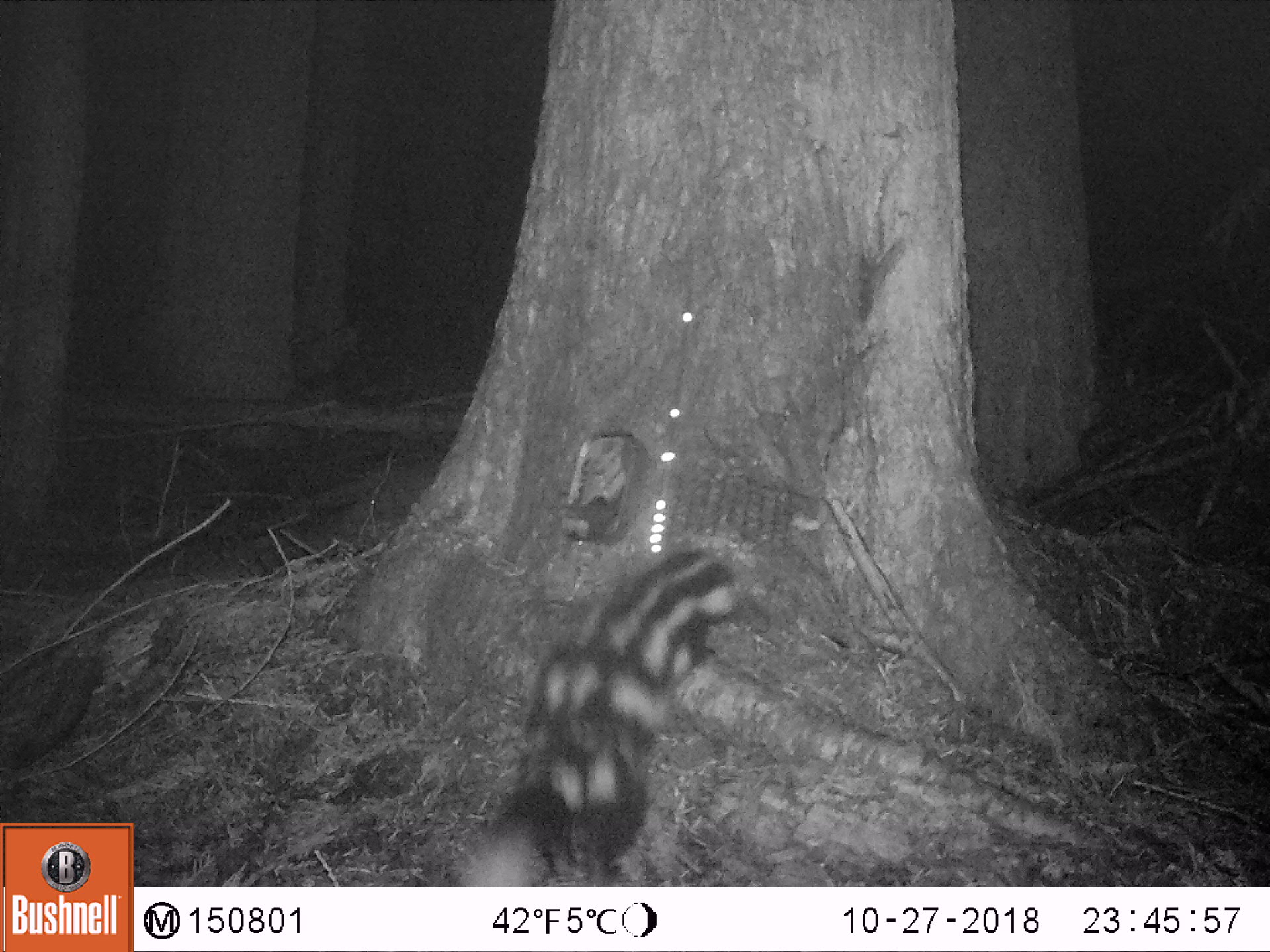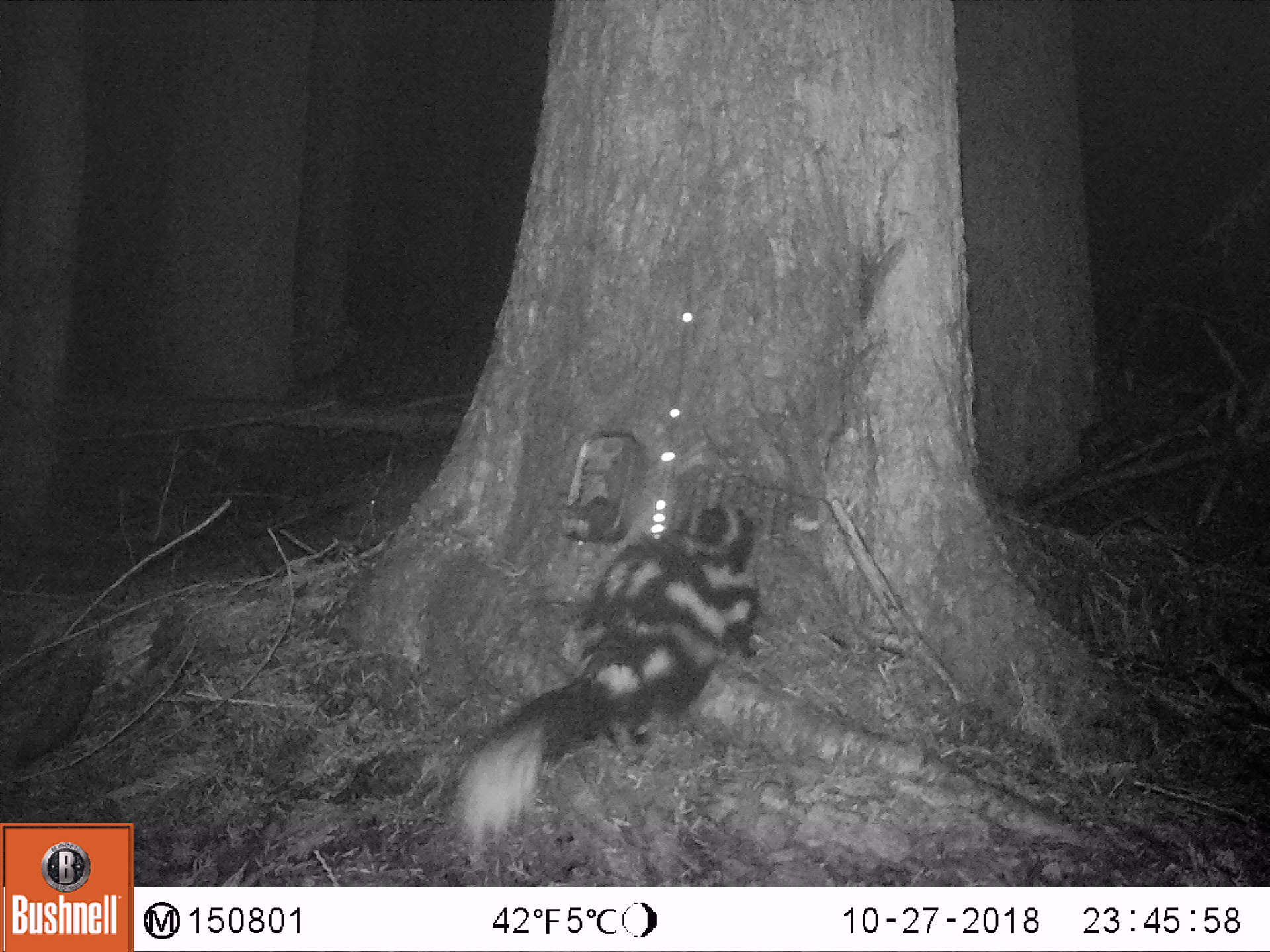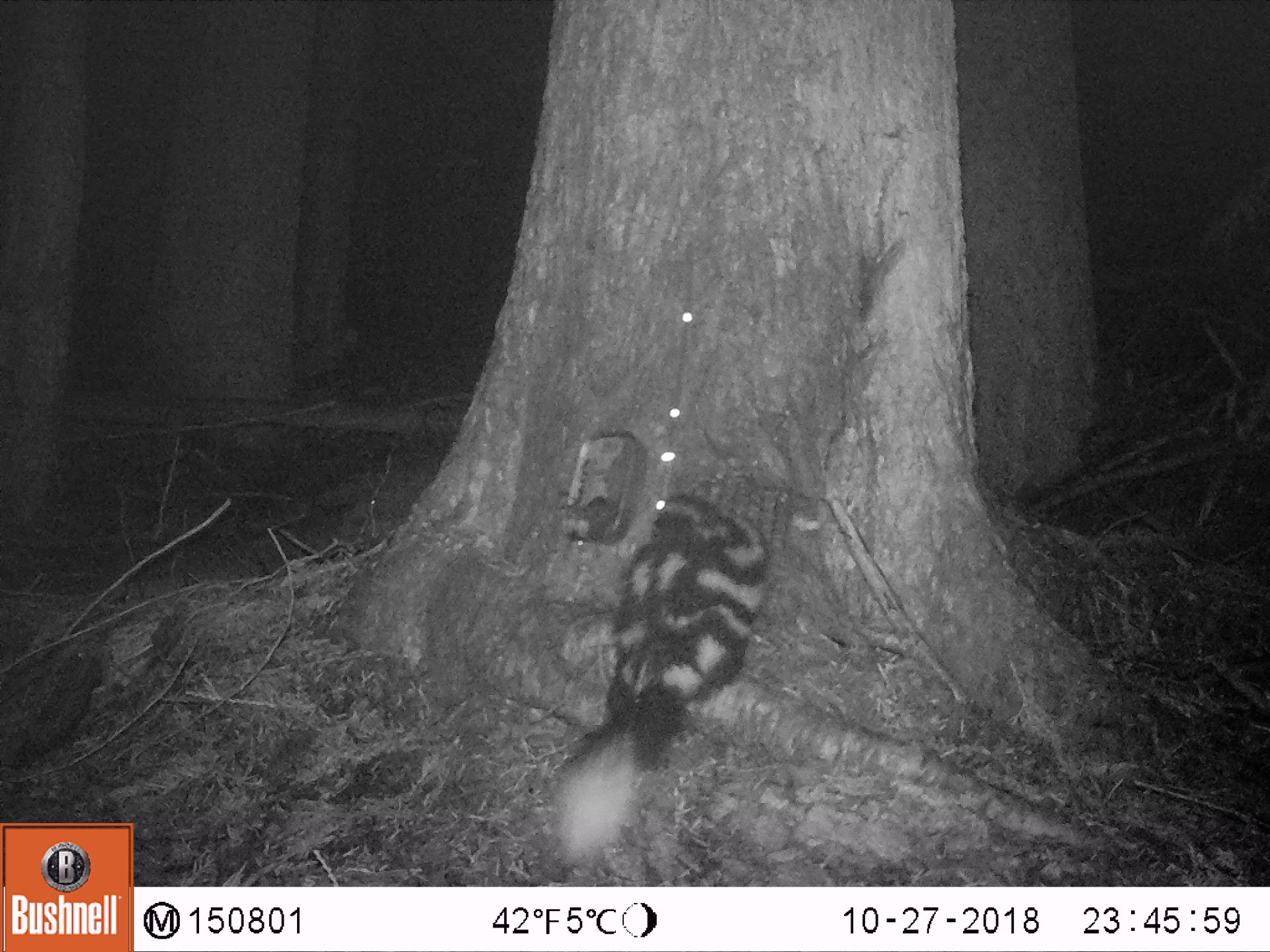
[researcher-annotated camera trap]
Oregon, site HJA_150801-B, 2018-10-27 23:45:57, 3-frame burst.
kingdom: Animalia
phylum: Chordata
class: Mammalia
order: Carnivora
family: Mephitidae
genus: Spilogale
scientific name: Spilogale gracilis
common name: western spotted skunk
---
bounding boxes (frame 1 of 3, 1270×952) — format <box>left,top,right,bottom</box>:
western spotted skunk: <box>450,531,756,880</box>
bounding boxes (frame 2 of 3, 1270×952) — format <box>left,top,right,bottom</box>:
western spotted skunk: <box>440,479,778,854</box>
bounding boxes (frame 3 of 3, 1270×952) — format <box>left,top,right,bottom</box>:
western spotted skunk: <box>538,471,806,865</box>